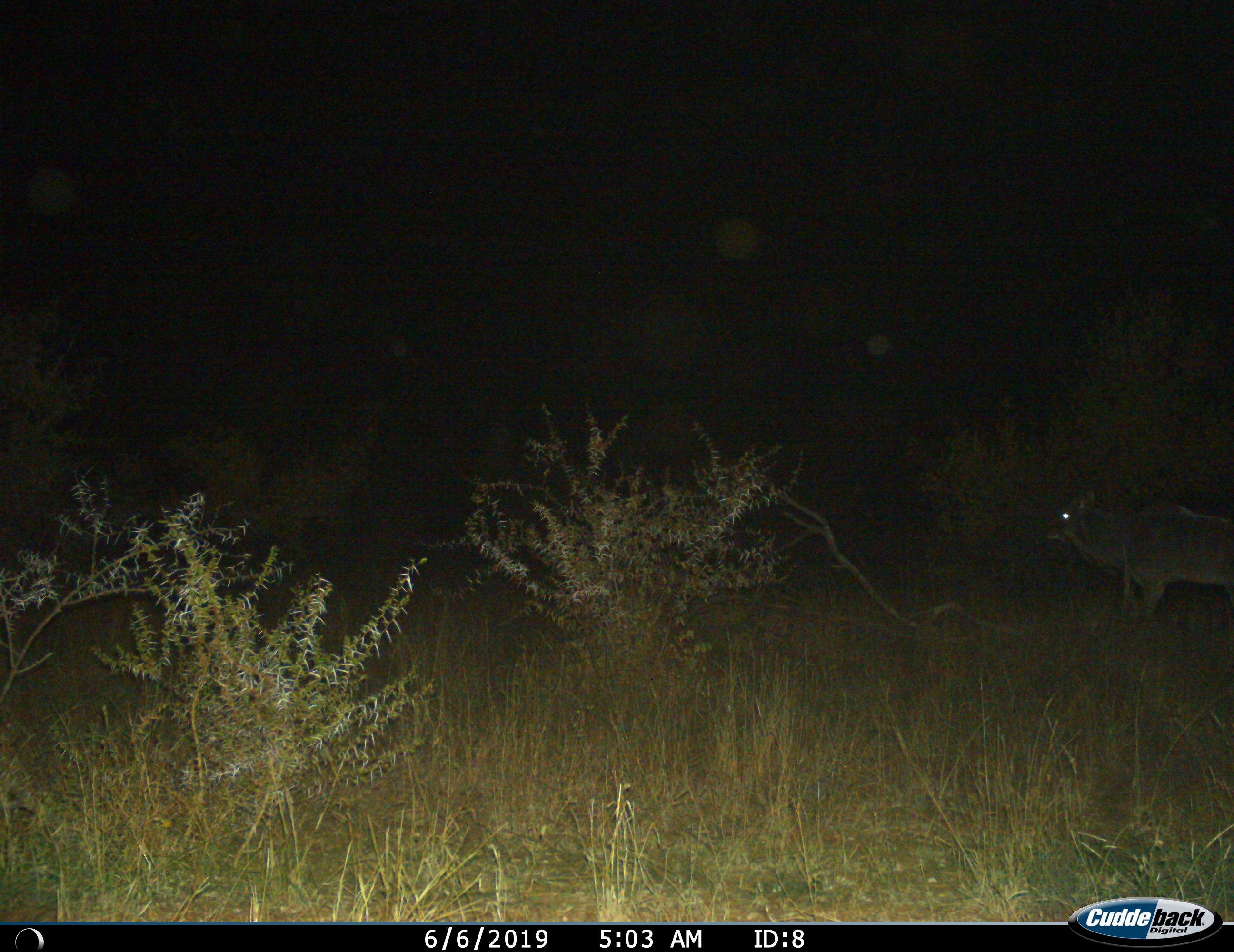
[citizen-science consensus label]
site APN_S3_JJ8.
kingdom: Animalia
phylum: Chordata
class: Mammalia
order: Artiodactyla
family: Bovidae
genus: Tragelaphus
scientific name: Tragelaphus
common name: kudu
Kudu (Tragelaphus), count 1. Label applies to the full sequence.